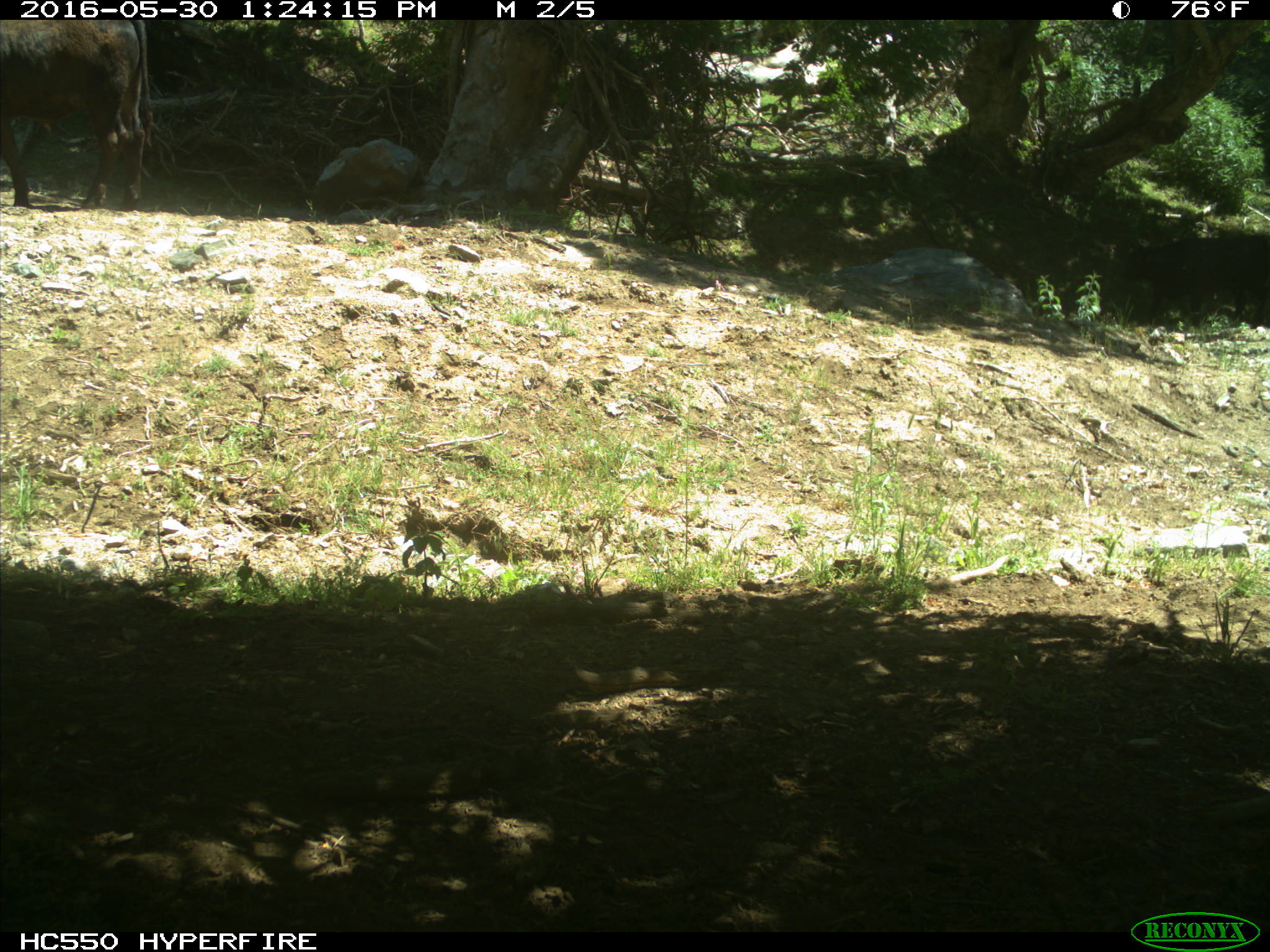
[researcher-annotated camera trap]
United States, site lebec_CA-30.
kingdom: Animalia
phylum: Chordata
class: Mammalia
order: Artiodactyla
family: Bovidae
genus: Bos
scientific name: Bos taurus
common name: domestic cow